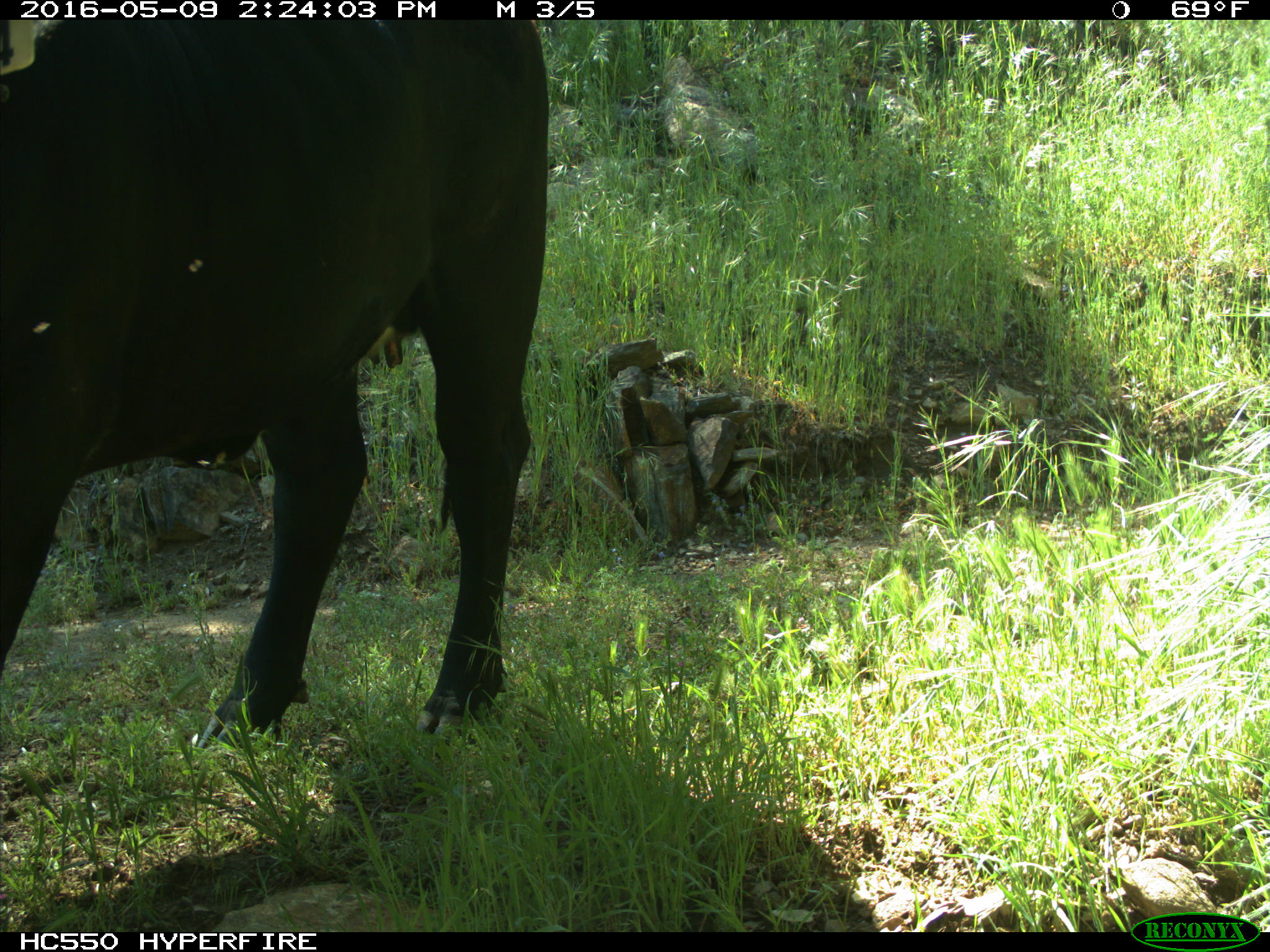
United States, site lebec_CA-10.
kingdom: Animalia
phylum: Chordata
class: Mammalia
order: Artiodactyla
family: Bovidae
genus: Bos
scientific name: Bos taurus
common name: domestic cow